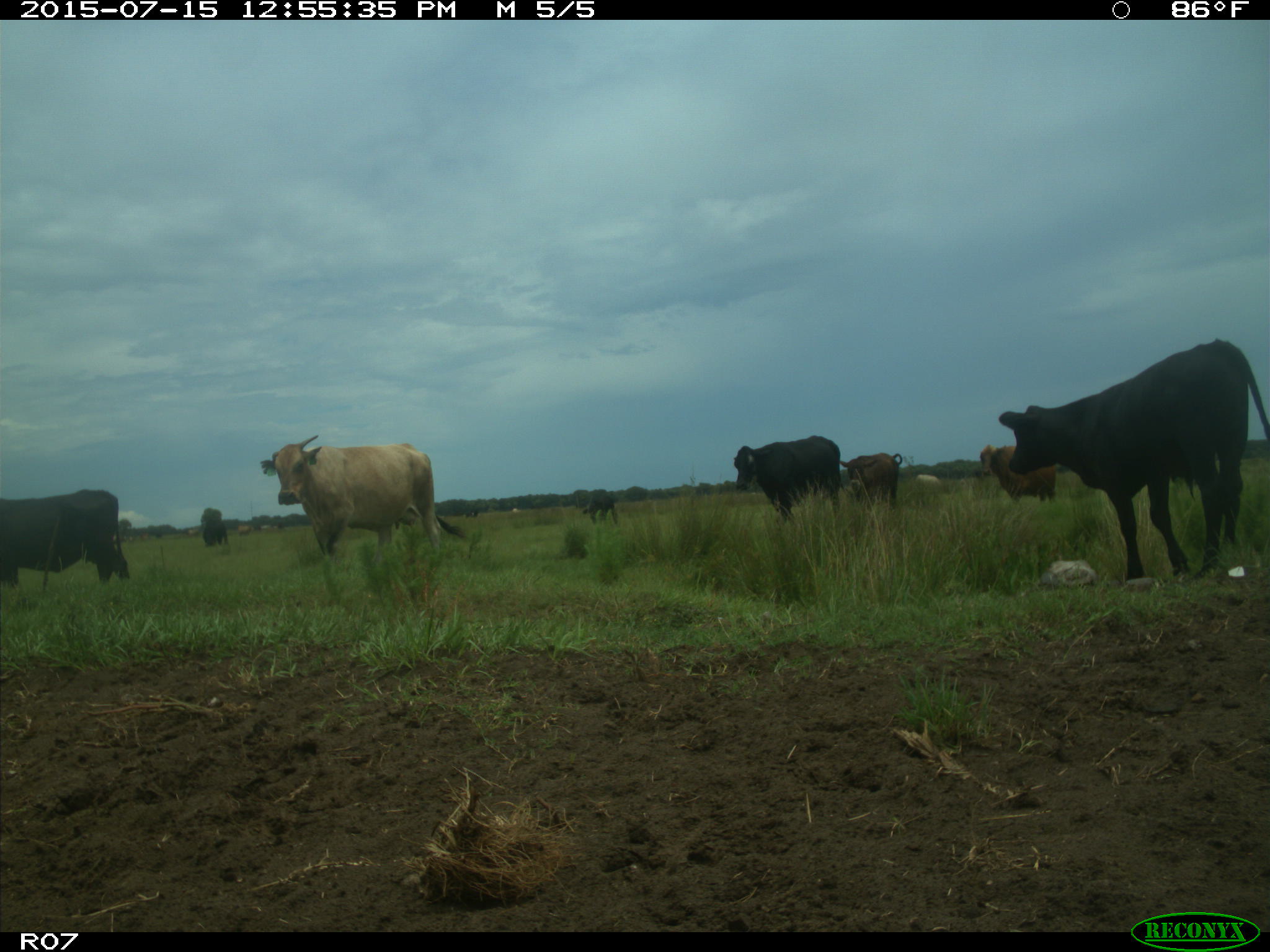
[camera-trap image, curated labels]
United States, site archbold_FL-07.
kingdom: Animalia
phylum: Chordata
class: Mammalia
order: Artiodactyla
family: Bovidae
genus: Bos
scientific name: Bos taurus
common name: domestic cow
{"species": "Bos taurus (domestic cow)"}